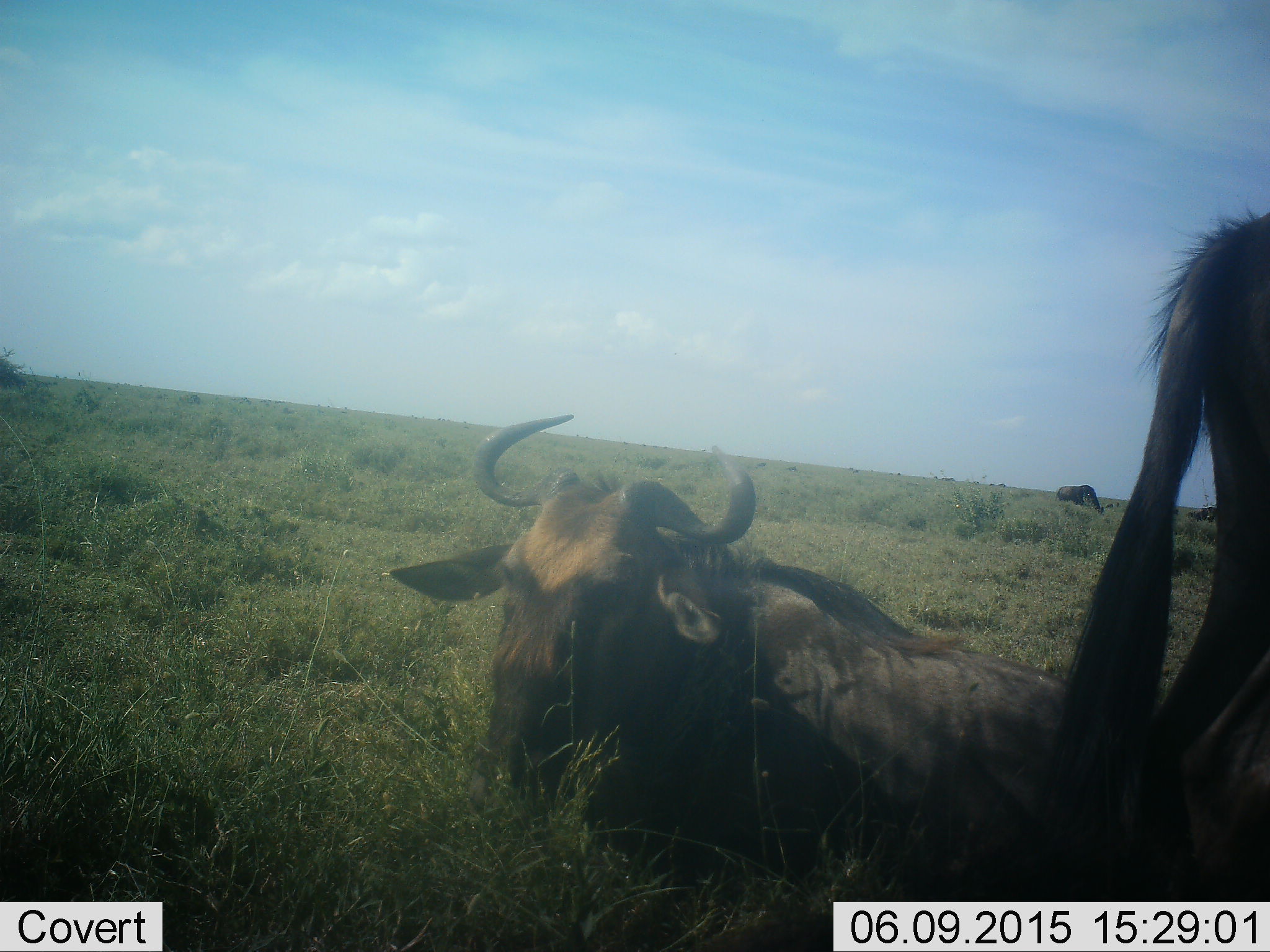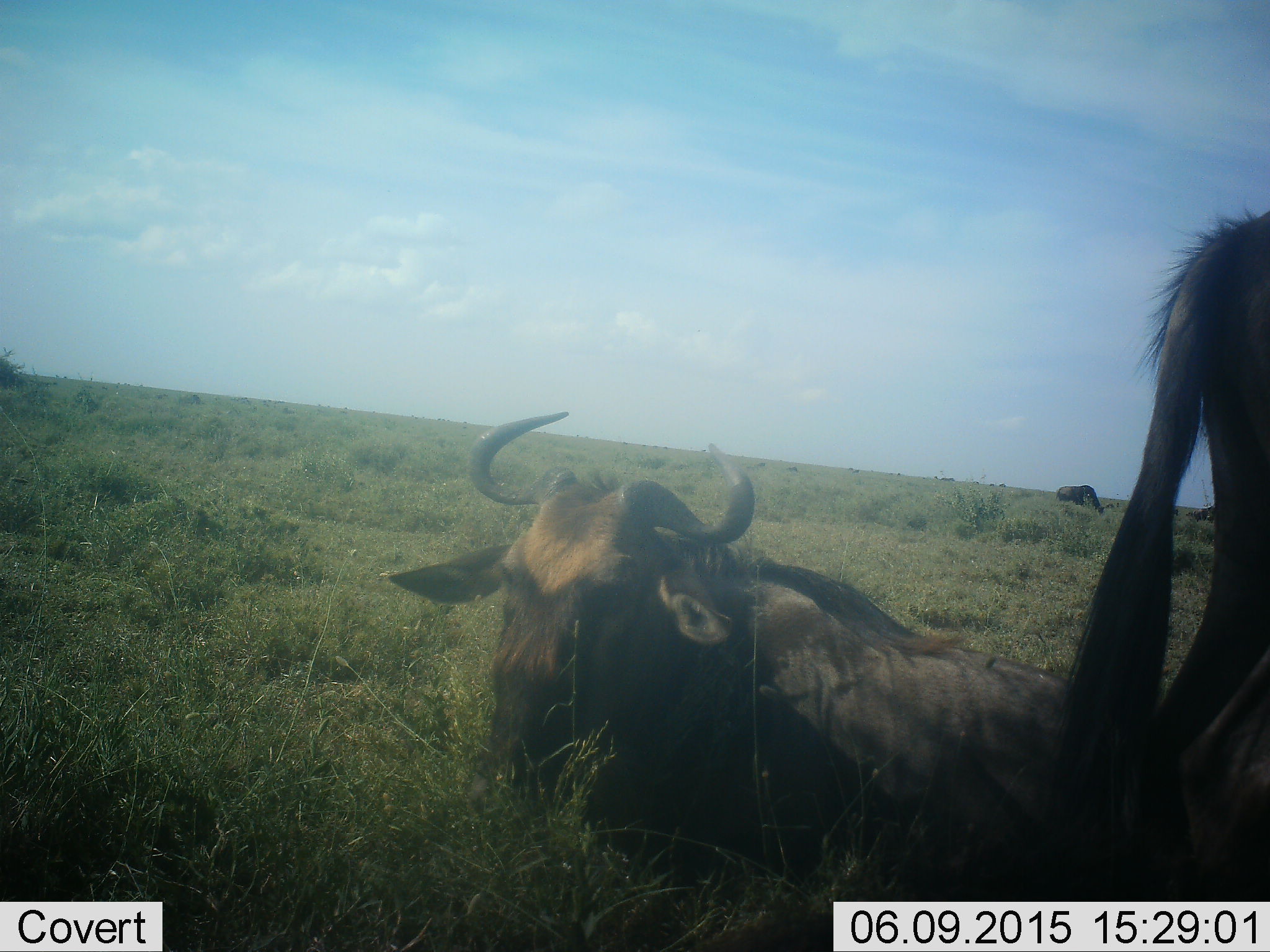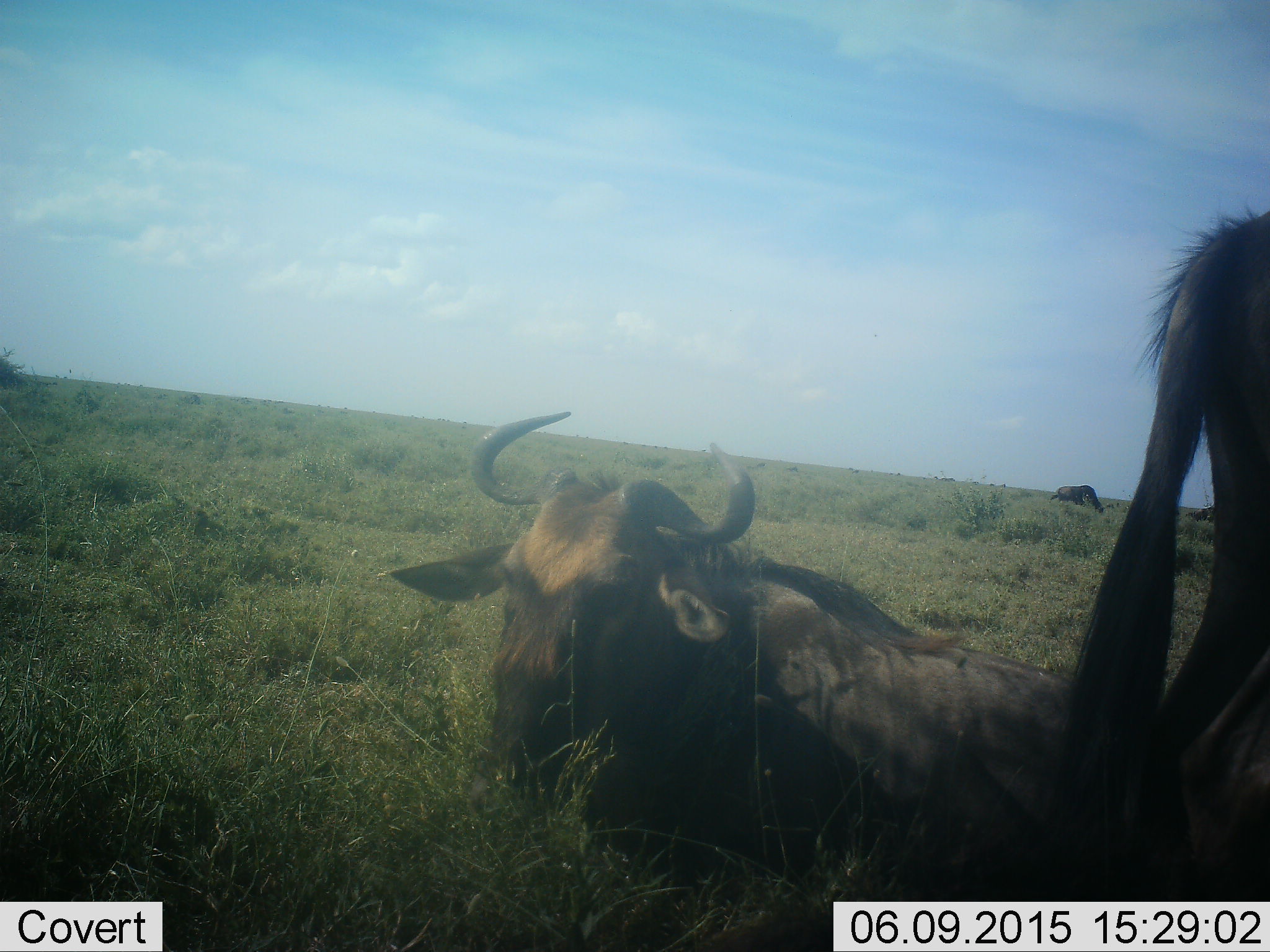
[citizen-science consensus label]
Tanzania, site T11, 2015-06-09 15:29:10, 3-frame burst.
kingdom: Animalia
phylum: Chordata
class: Mammalia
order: Artiodactyla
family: Bovidae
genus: Connochaetes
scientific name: Connochaetes taurinus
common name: blue wildebeest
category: wildebeest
Wildebeest (blue wildebeest) (Connochaetes taurinus), count 3. Behavior (volunteer vote fractions): standing 50%, resting 80%, moving 10%, interacting 0%. Young present (vote fraction): 0%. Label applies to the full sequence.